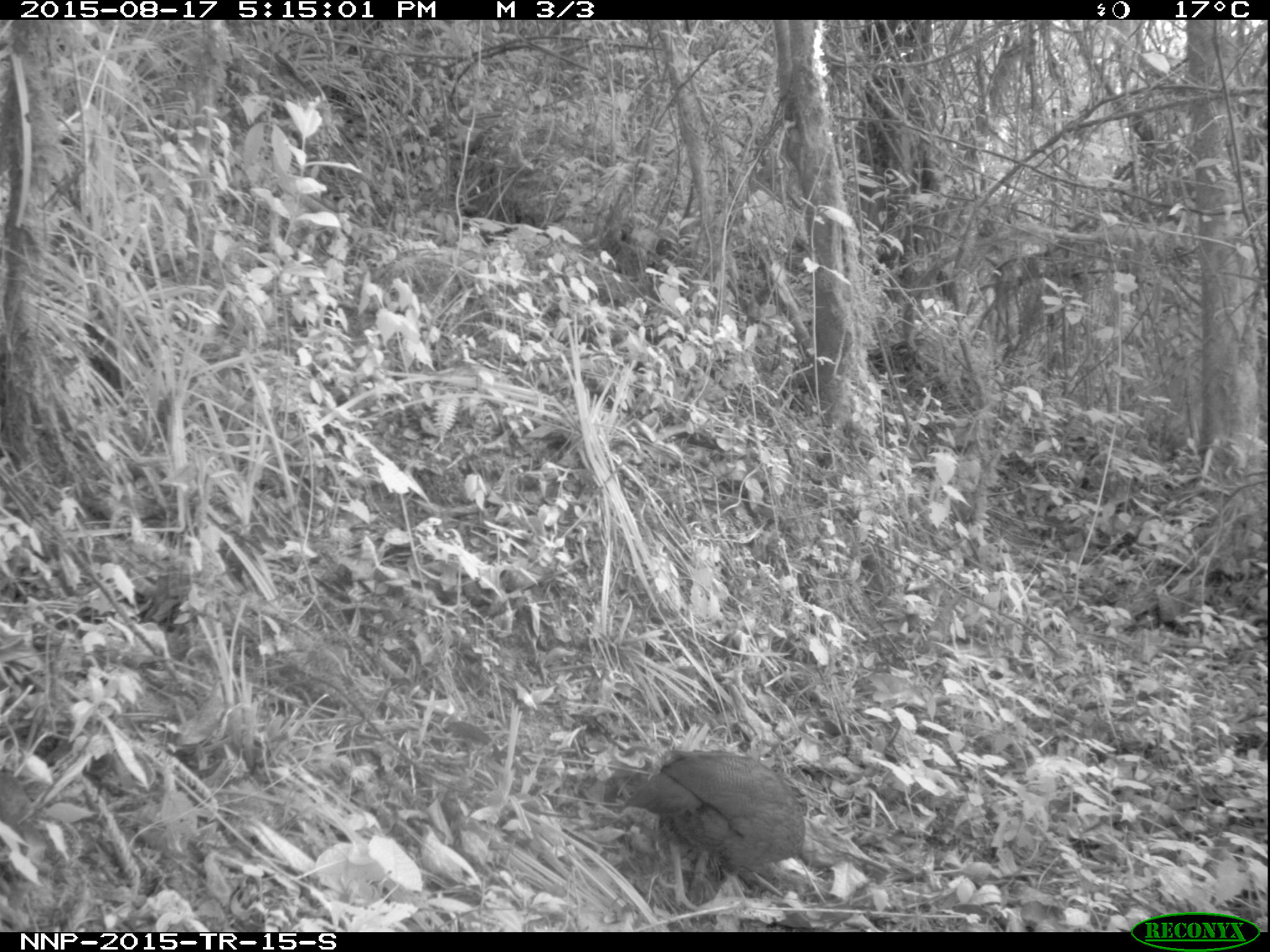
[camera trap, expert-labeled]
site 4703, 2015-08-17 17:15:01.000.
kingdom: Animalia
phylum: Chordata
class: Aves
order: Galliformes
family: Phasianidae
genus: Pternistis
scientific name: Pternistis nobilis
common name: handsome francolin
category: francolinus nobilis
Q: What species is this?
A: Francolinus nobilis (handsome francolin) (Pternistis nobilis).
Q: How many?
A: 1.